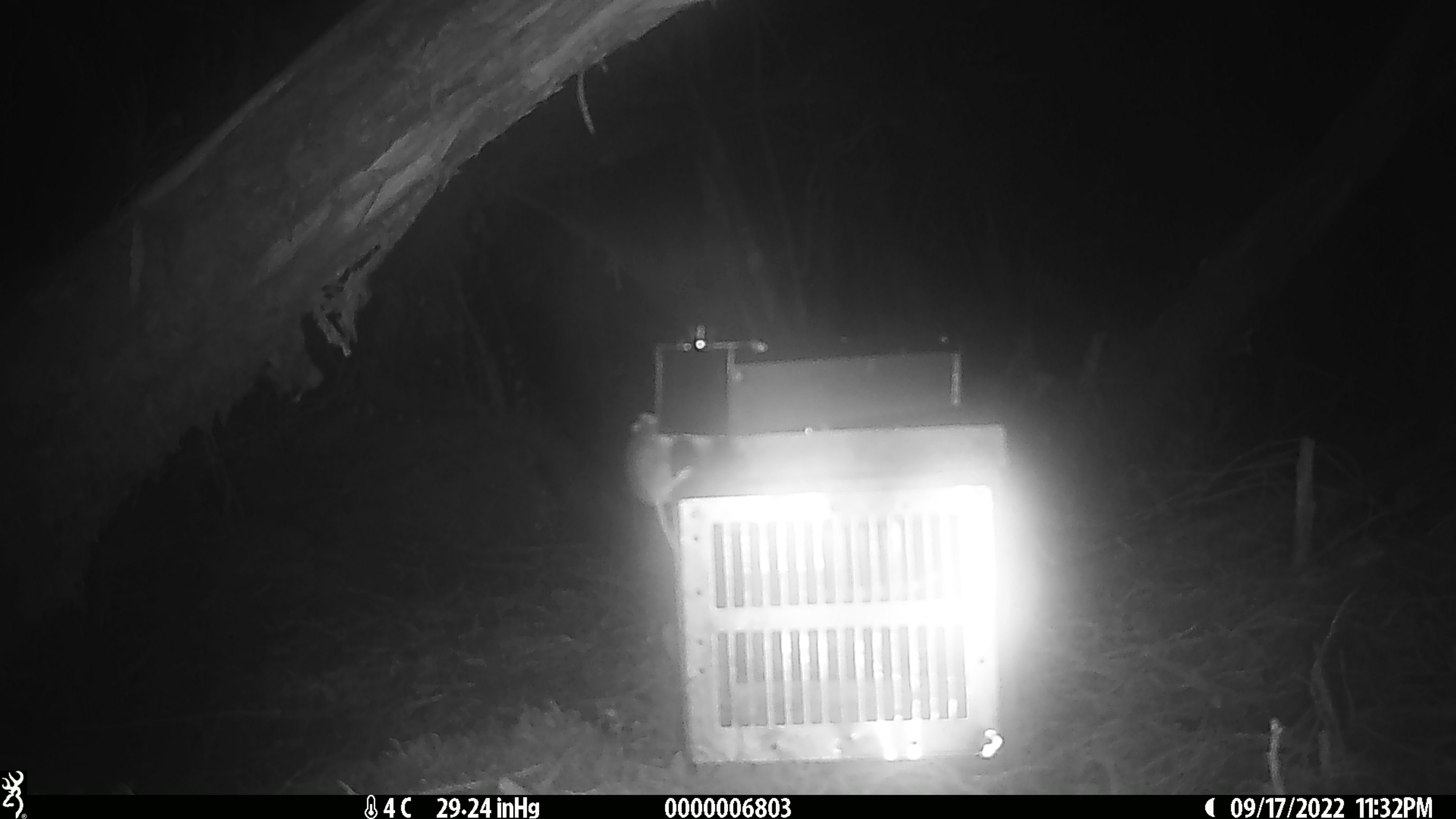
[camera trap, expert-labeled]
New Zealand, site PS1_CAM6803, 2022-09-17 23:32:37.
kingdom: Animalia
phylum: Chordata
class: Mammalia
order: Rodentia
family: Muridae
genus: Mus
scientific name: Mus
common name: mouse